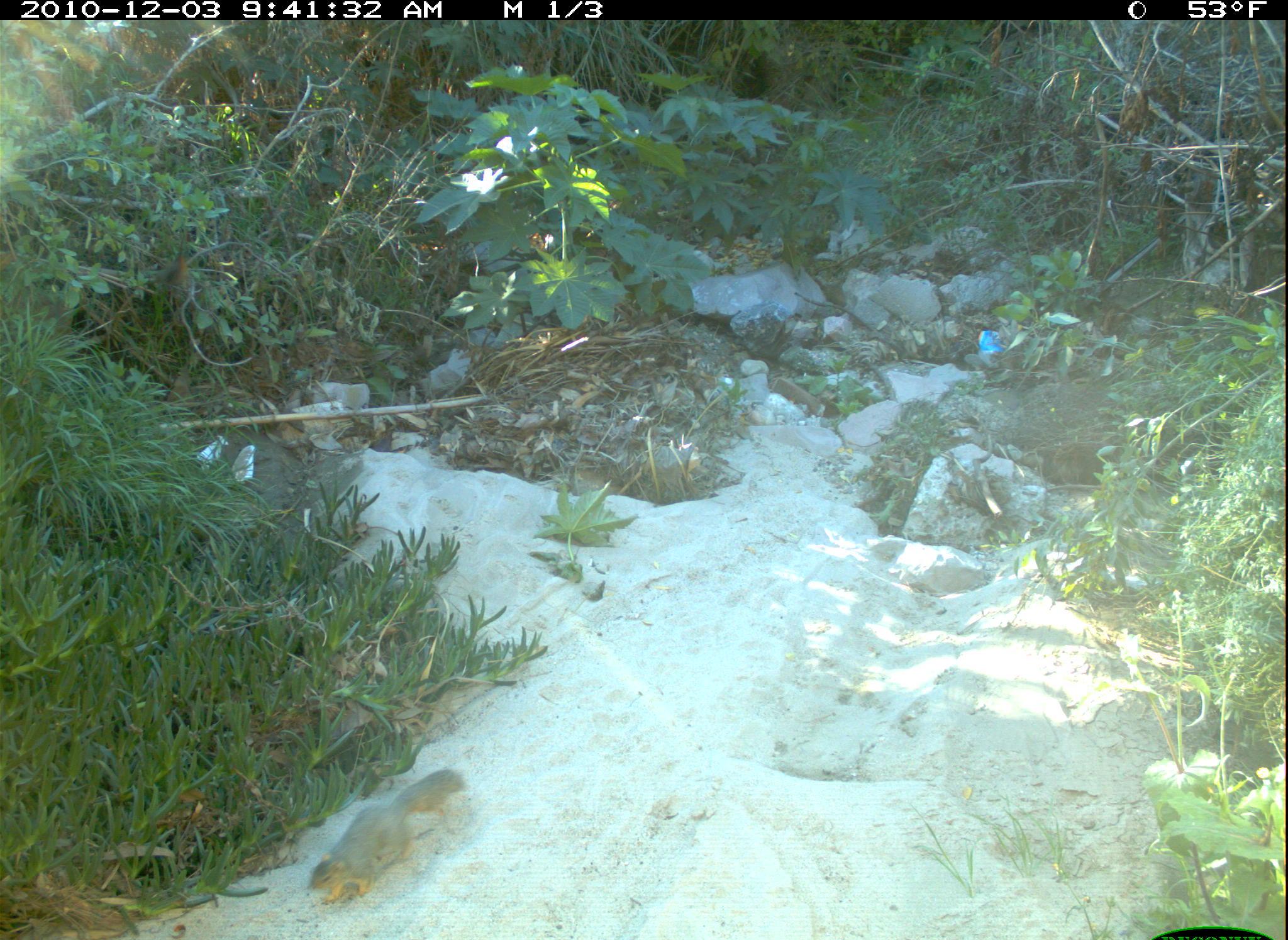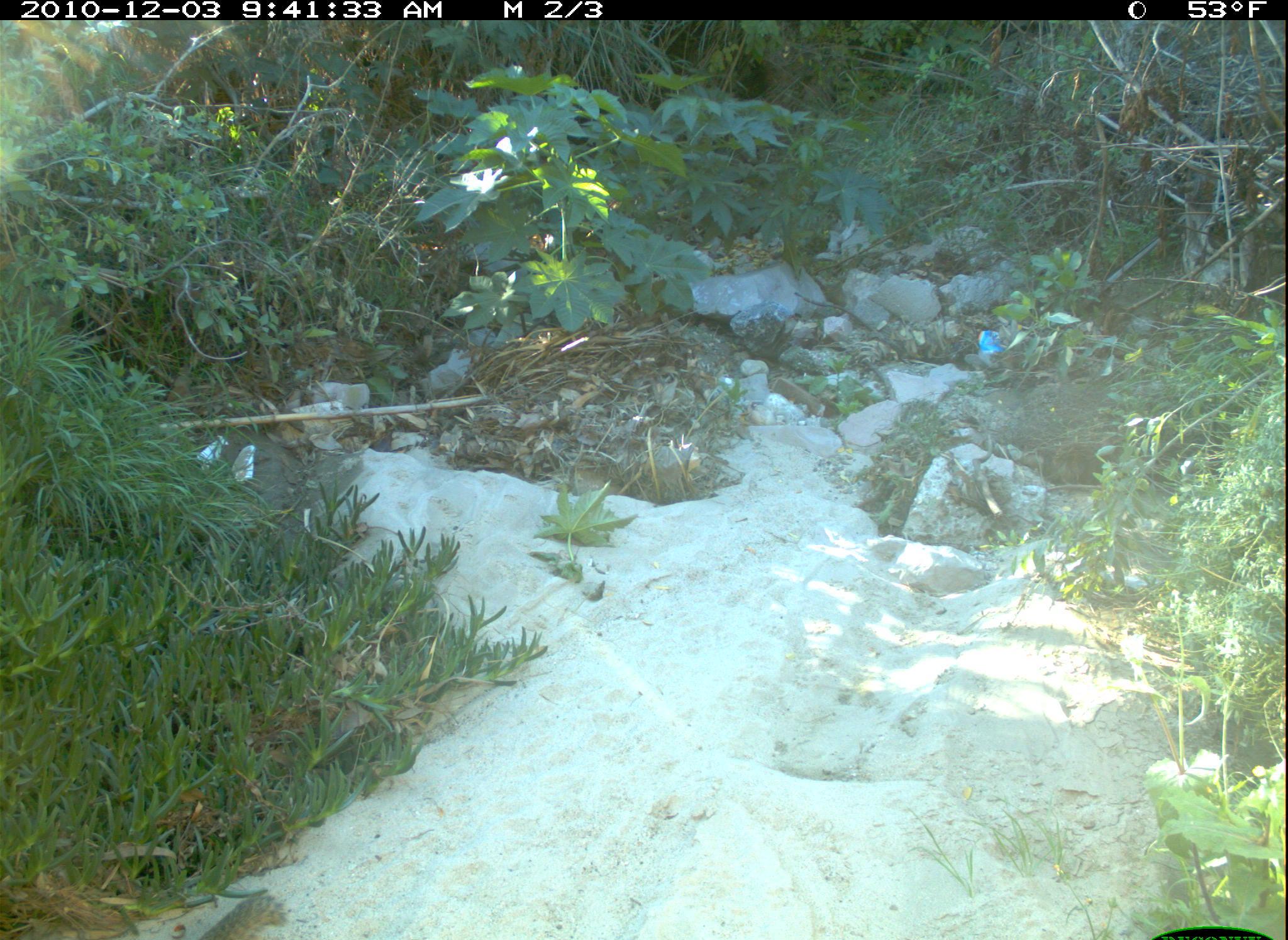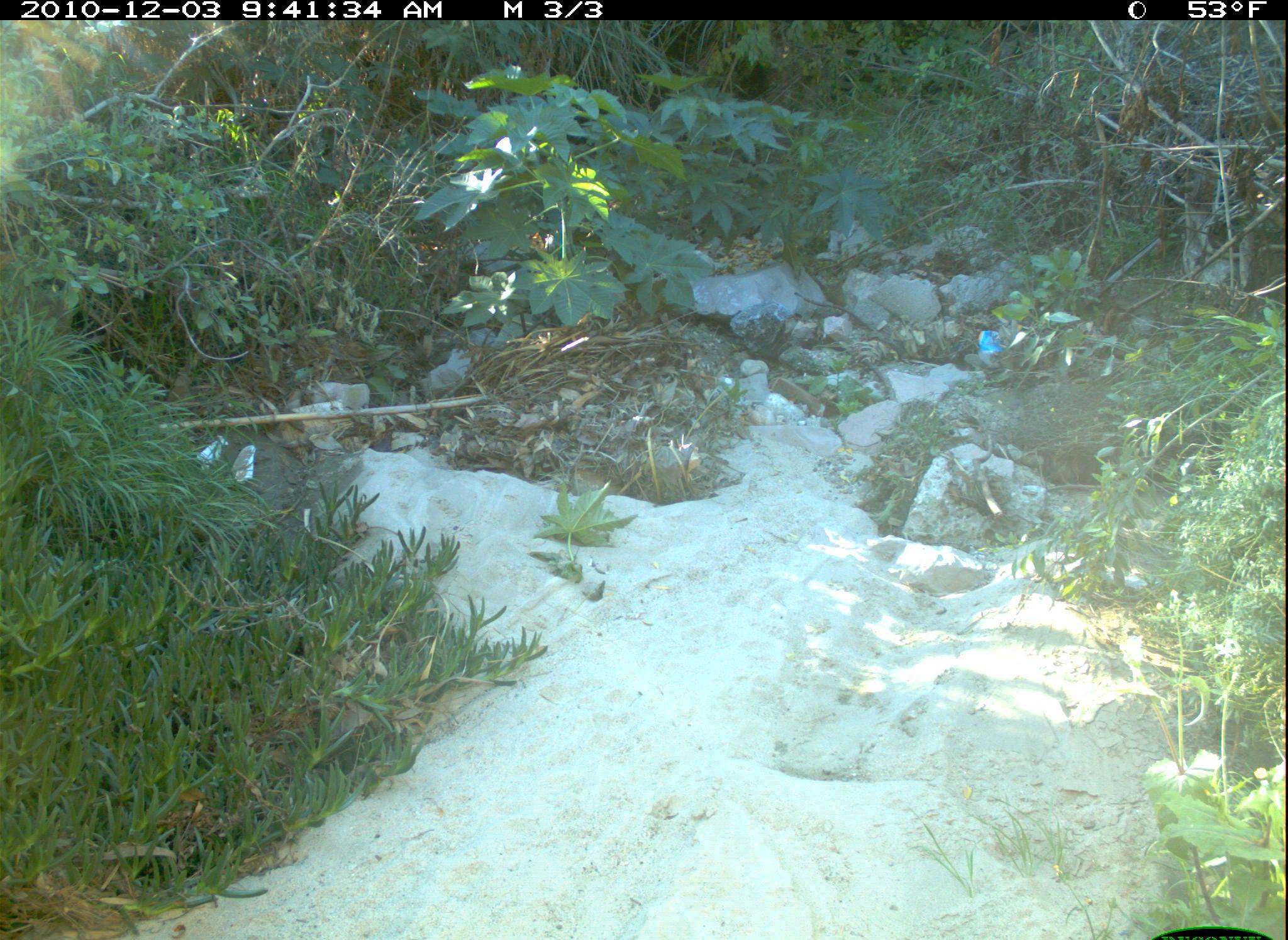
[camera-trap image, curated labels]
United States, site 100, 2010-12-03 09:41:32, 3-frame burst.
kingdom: Animalia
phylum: Chordata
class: Mammalia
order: Rodentia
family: Sciuridae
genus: Sciurus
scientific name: Sciurus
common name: squirrel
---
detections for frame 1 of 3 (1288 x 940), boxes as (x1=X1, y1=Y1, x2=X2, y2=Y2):
squirrel: (x1=291, y1=757, x2=489, y2=916)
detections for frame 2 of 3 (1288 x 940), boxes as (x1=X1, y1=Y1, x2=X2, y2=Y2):
squirrel: (x1=156, y1=870, x2=301, y2=940)